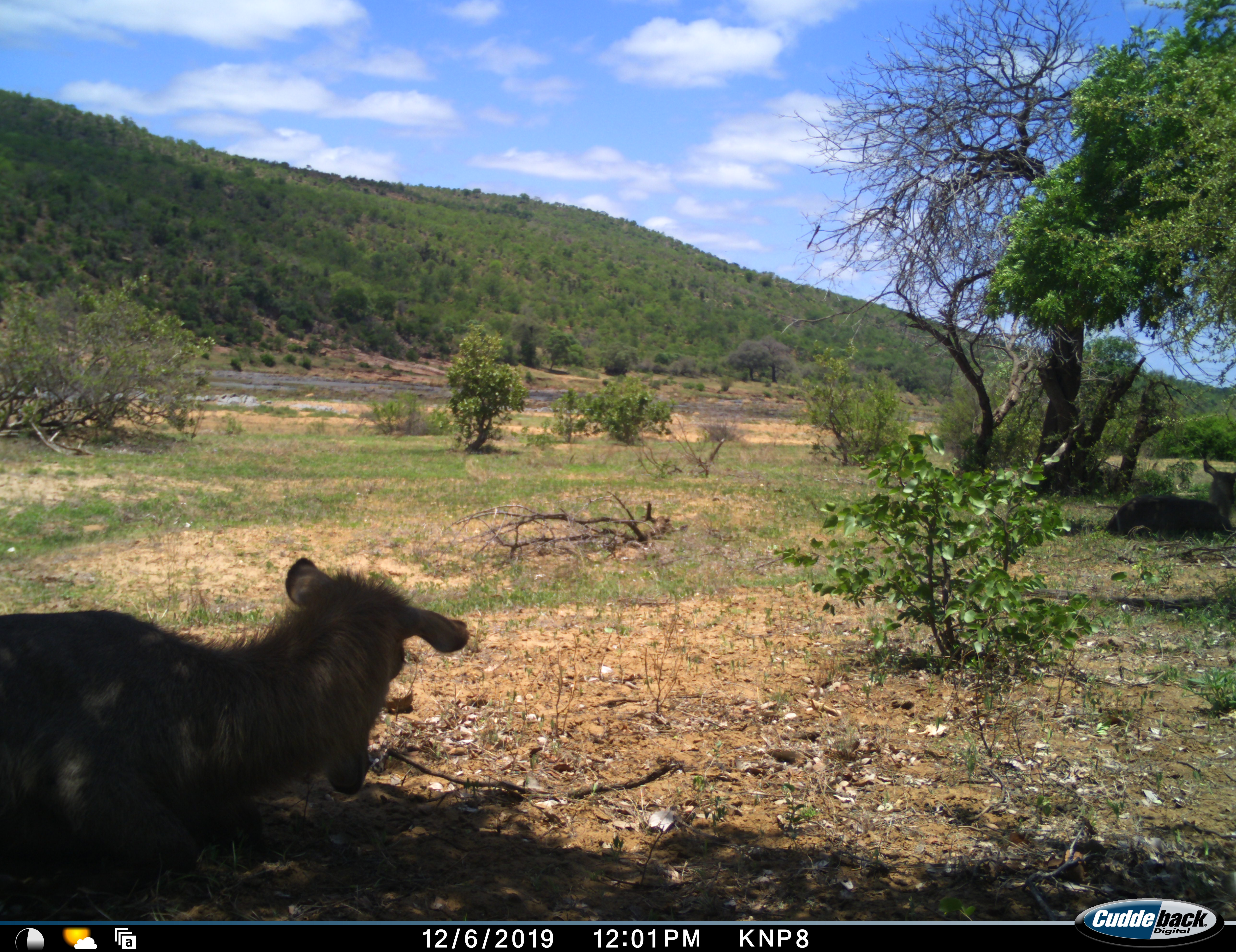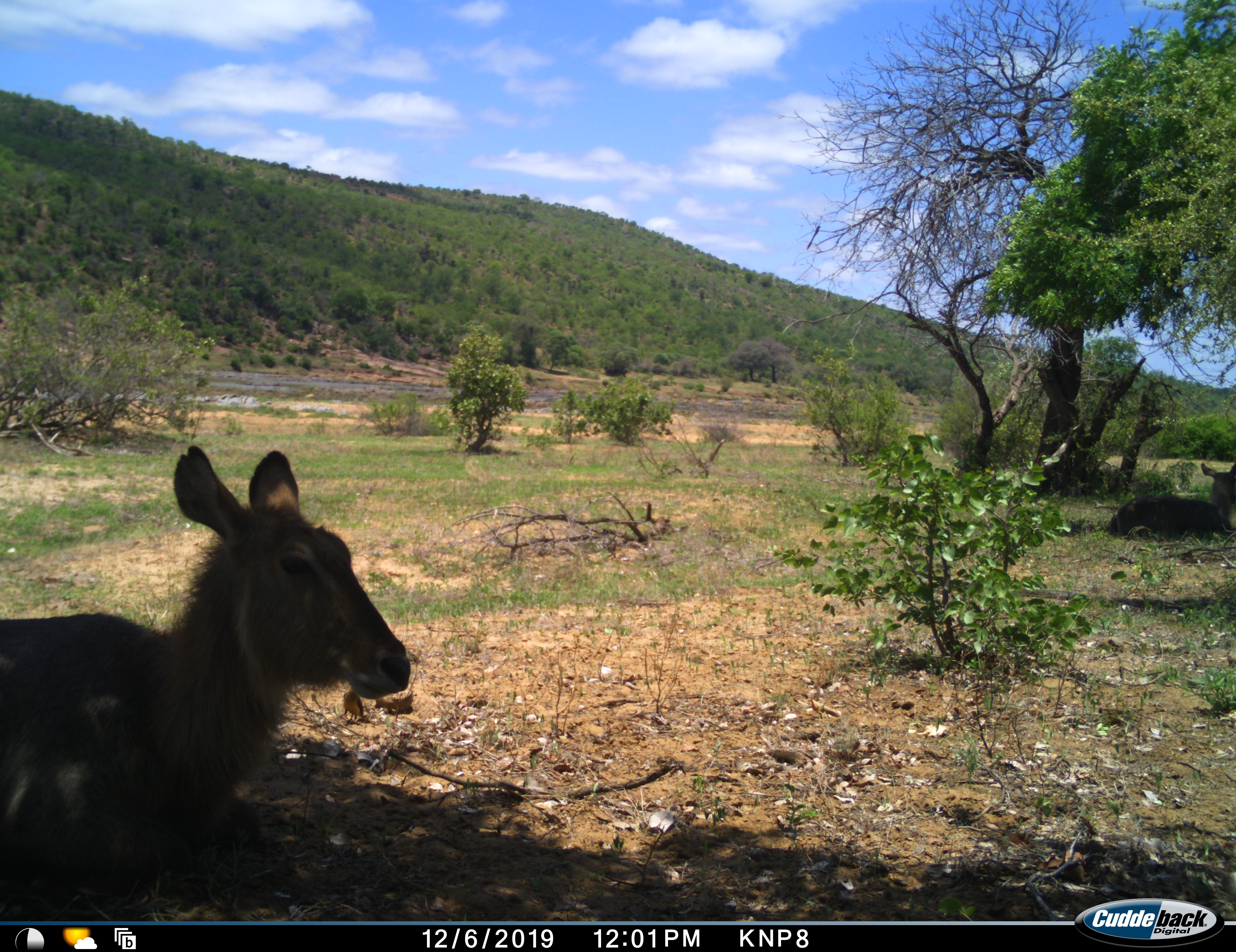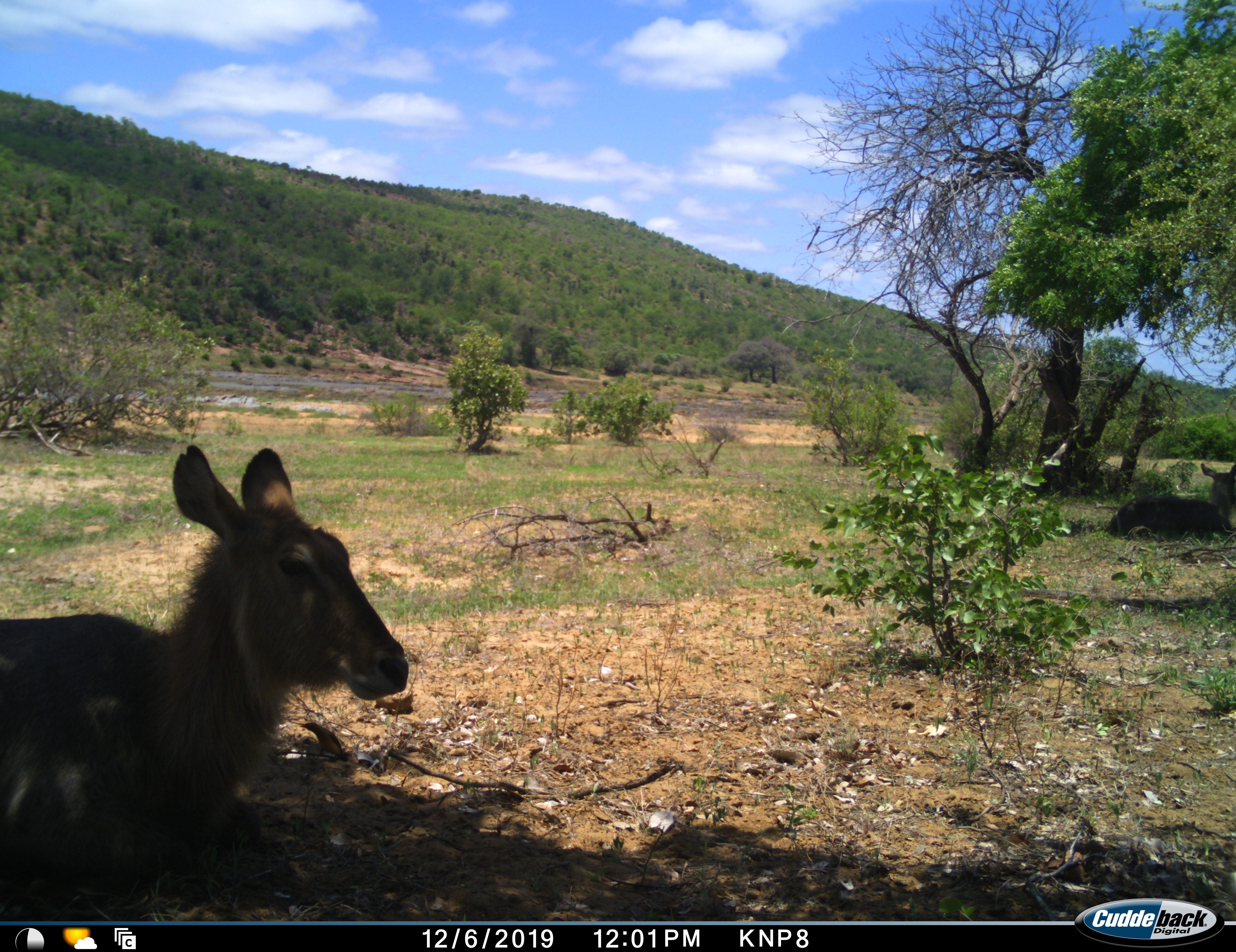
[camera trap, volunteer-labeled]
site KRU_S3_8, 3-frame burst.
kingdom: Animalia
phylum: Chordata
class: Mammalia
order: Artiodactyla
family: Bovidae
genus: Kobus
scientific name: Kobus ellipsiprymnus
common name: waterbuck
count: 2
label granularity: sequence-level